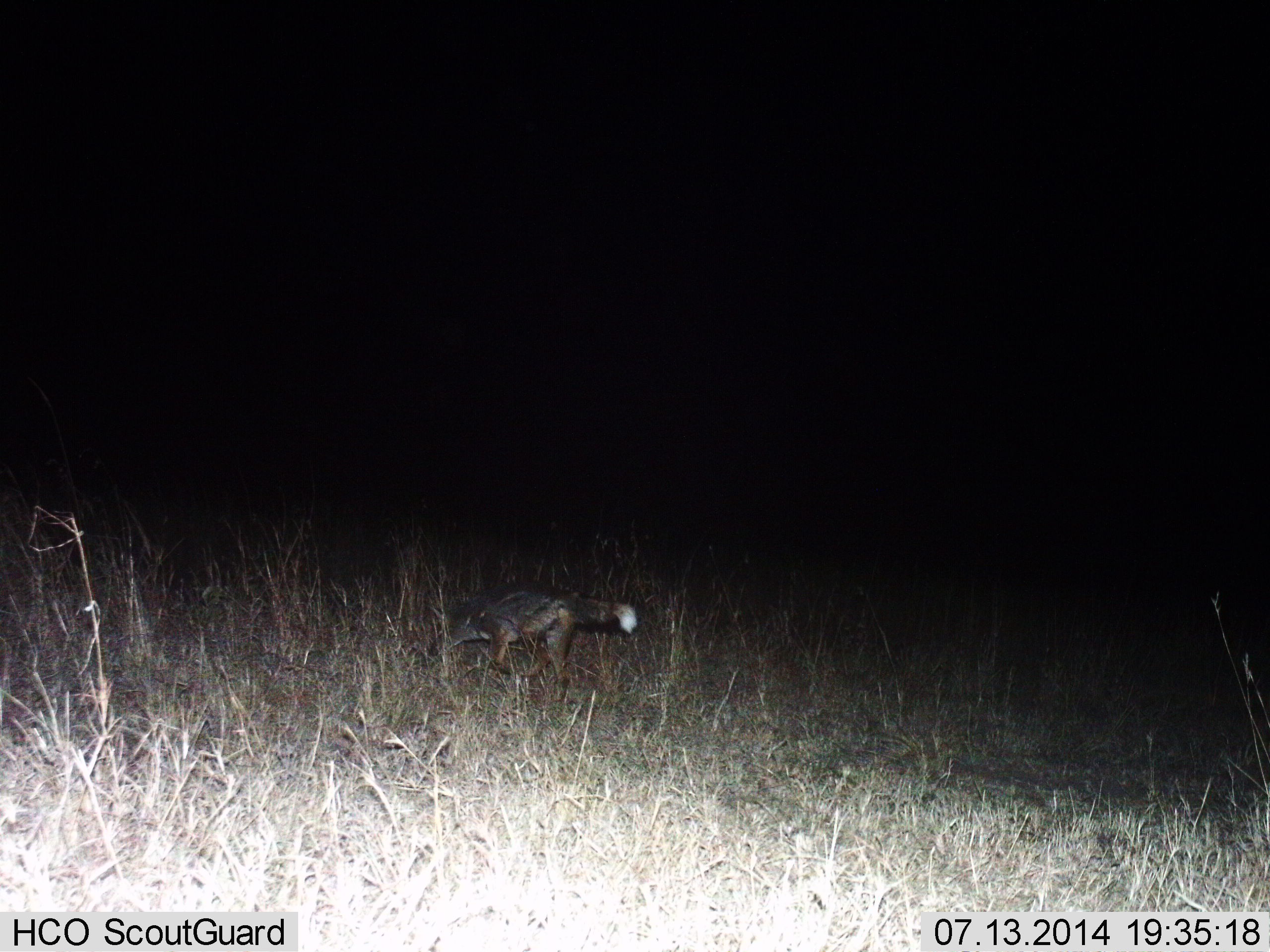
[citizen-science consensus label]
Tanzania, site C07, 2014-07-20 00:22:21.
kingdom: Animalia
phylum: Chordata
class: Mammalia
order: Carnivora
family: Canidae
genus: Lupulella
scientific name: Lupulella mesomelas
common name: black-backed jackal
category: jackal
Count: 1.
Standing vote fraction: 0%.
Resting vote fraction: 0%.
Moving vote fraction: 100%.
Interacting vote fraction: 0%.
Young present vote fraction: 0%.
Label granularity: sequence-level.